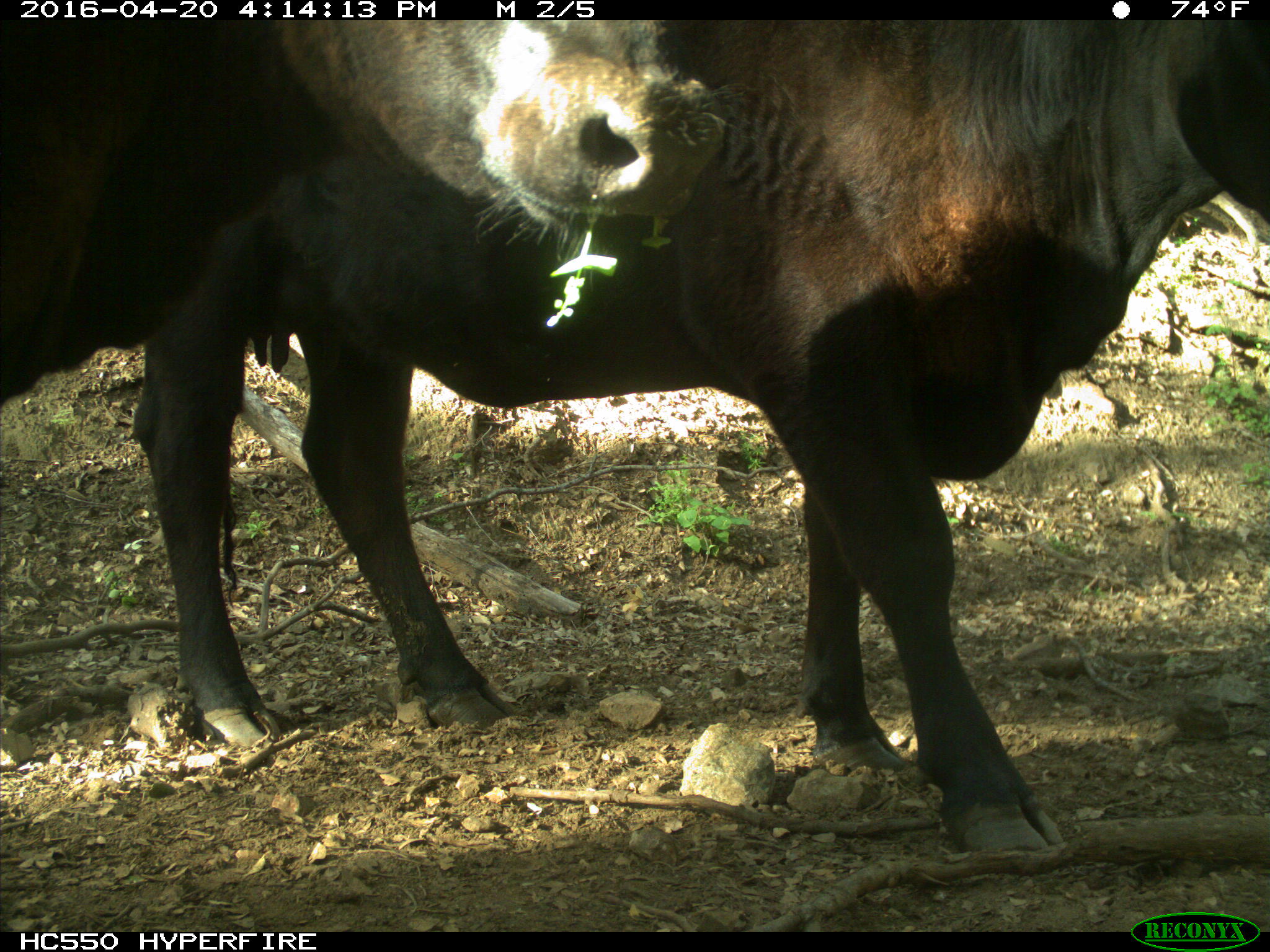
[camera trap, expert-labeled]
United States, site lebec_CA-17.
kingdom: Animalia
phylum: Chordata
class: Mammalia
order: Artiodactyla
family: Bovidae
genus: Bos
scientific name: Bos taurus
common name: domestic cow